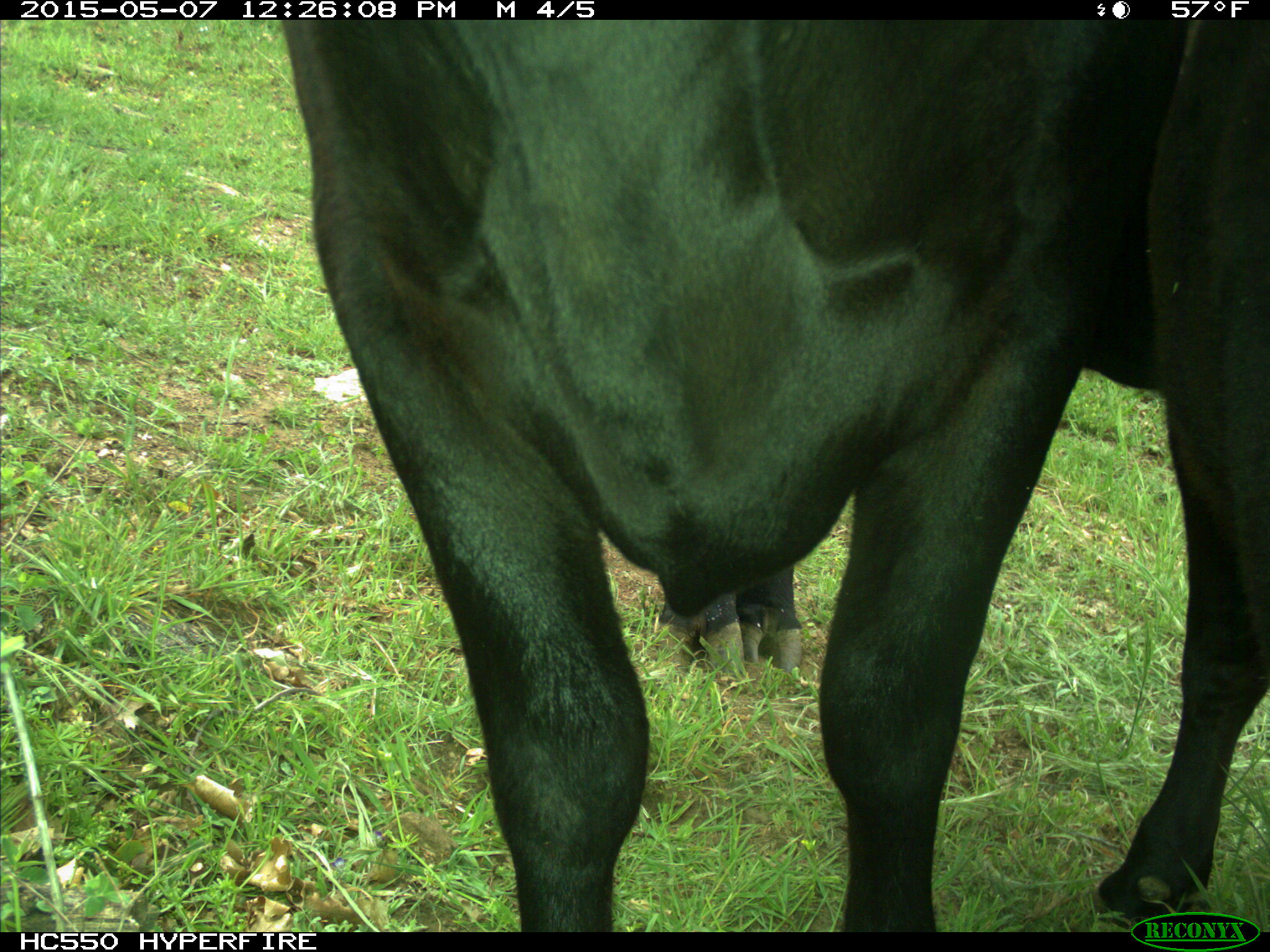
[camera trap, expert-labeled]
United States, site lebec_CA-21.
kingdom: Animalia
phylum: Chordata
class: Mammalia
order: Artiodactyla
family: Bovidae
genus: Bos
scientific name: Bos taurus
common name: domestic cow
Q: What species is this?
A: Bos taurus (domestic cow).